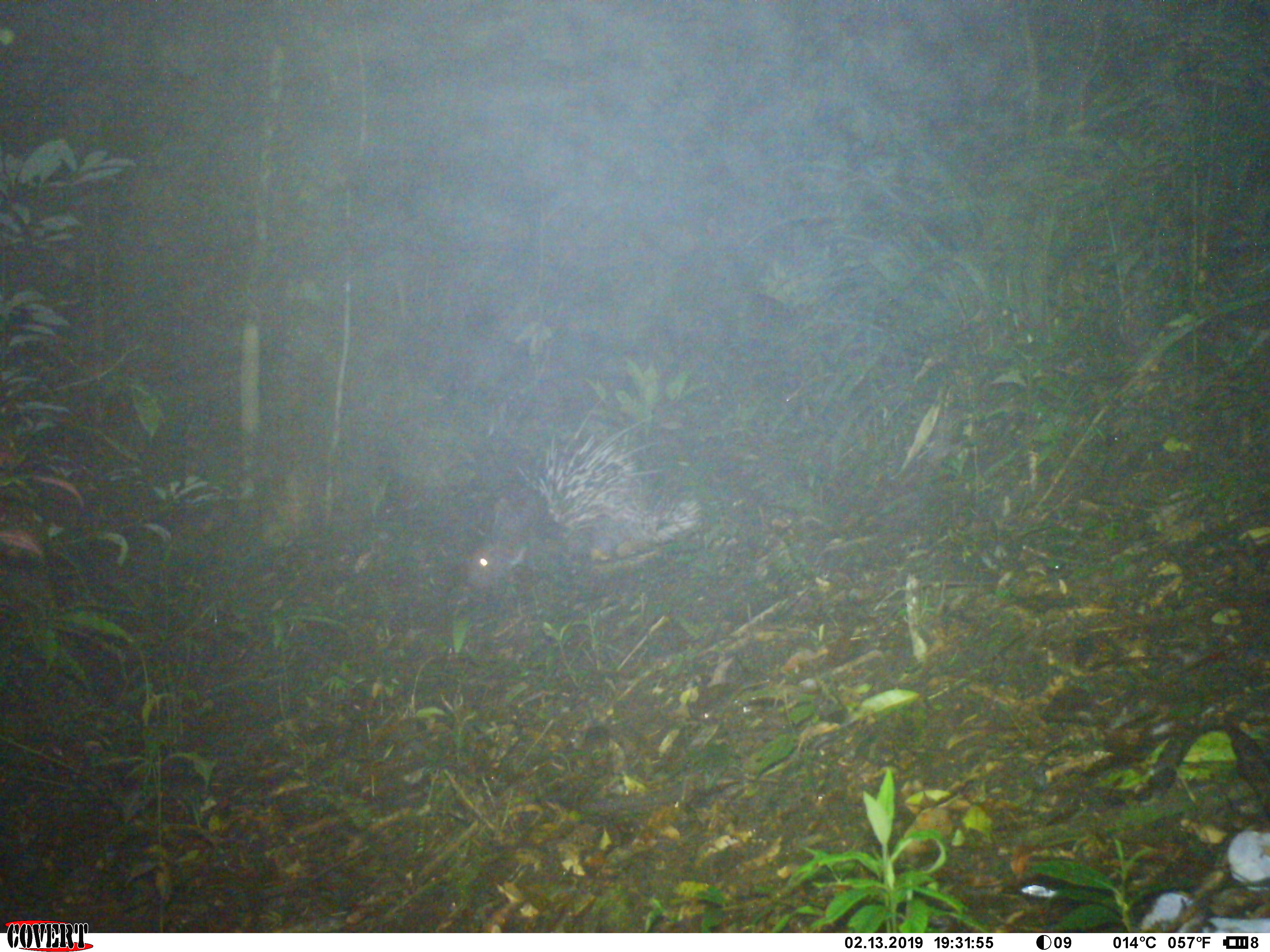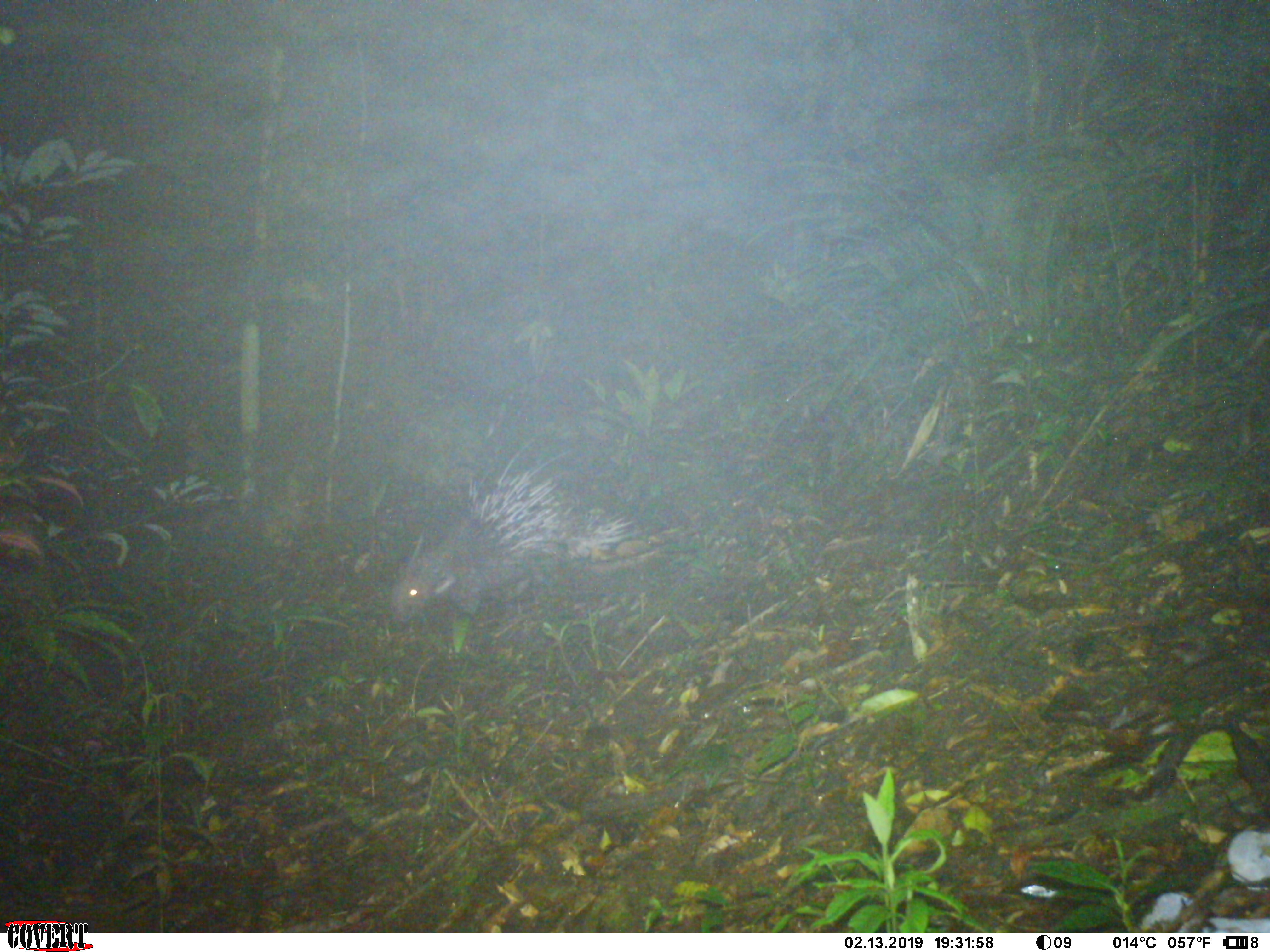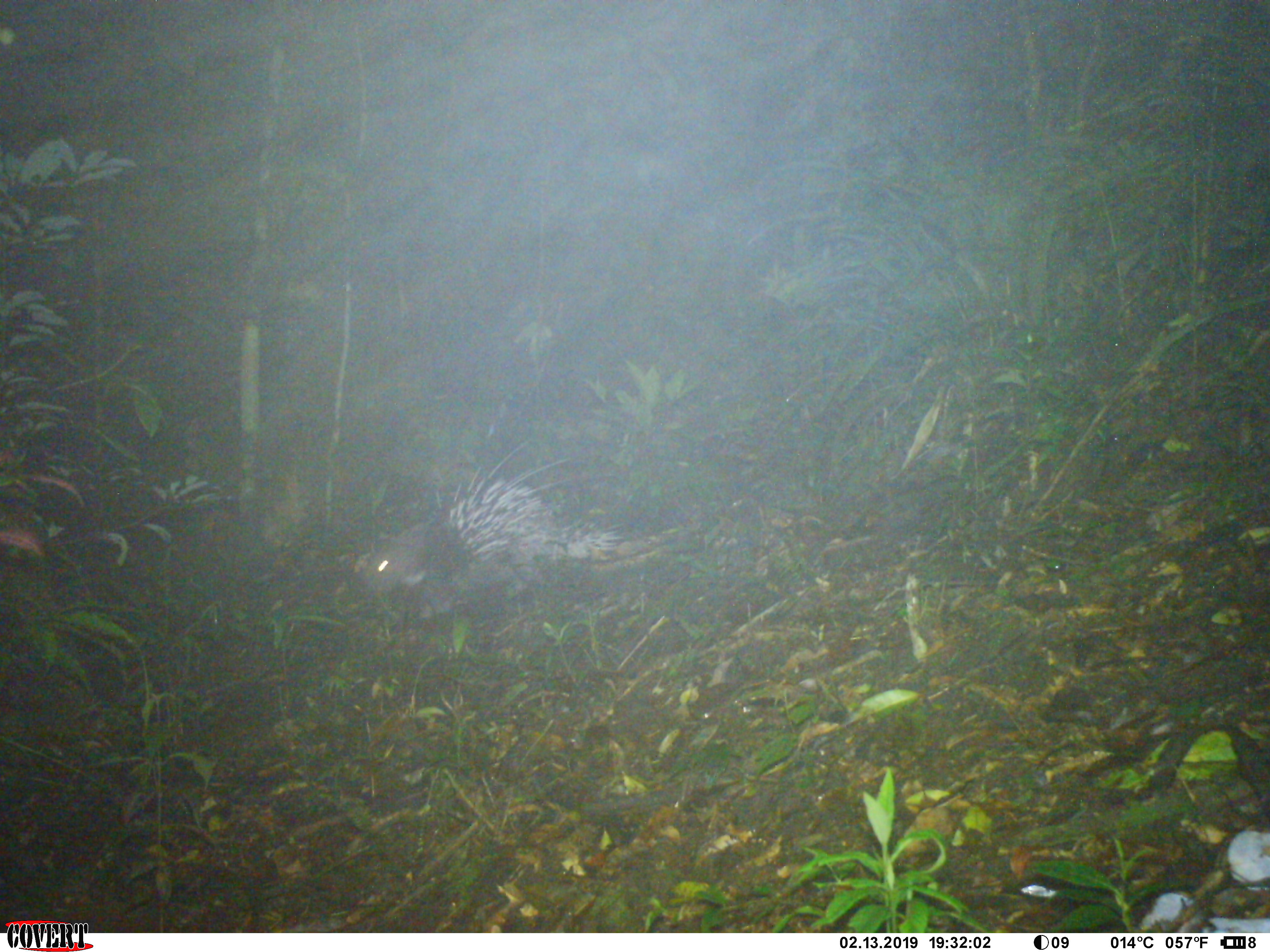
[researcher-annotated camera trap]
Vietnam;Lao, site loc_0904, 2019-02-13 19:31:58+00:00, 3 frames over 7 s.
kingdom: Animalia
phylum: Chordata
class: Mammalia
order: Rodentia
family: Hystricidae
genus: Hystrix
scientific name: Hystrix brachyura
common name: malayan porcupine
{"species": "malayan porcupine (Hystrix brachyura)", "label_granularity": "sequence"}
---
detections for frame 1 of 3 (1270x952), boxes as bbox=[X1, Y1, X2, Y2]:
malayan porcupine: bbox=[464, 392, 706, 589]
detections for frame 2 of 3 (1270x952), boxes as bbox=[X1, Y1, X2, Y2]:
malayan porcupine: bbox=[390, 434, 633, 625]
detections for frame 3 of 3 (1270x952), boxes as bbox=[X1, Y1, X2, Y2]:
malayan porcupine: bbox=[358, 442, 631, 616]